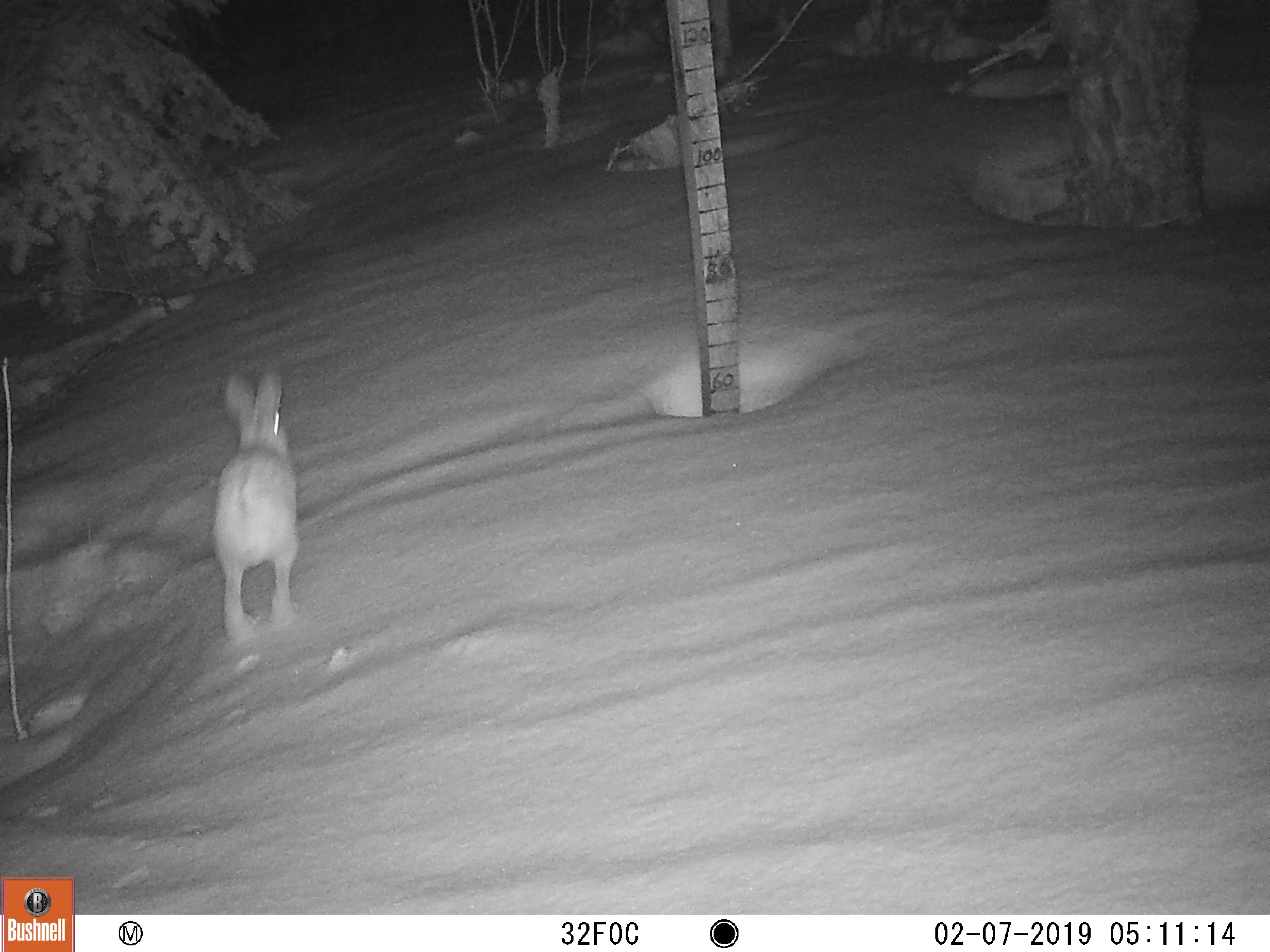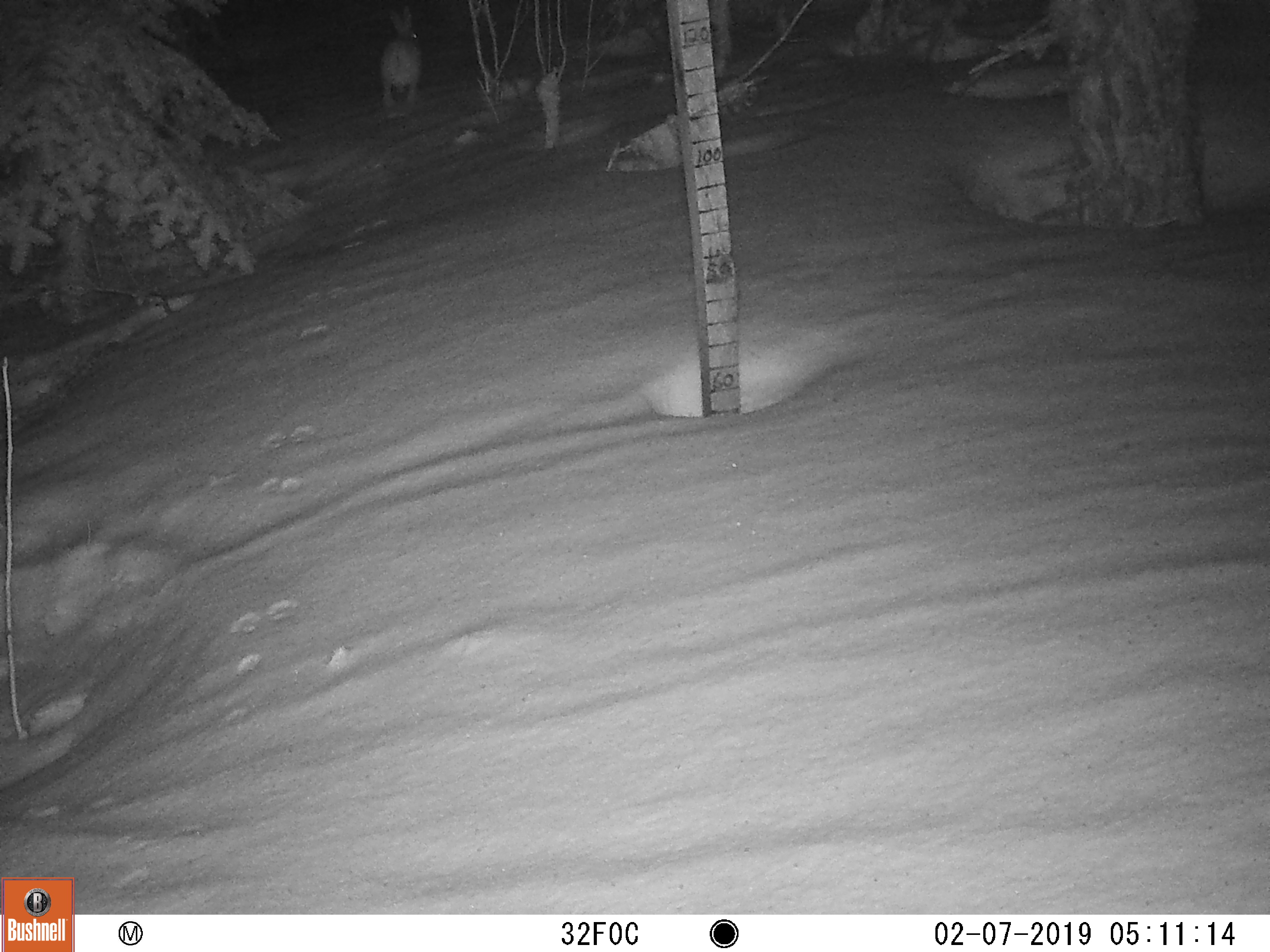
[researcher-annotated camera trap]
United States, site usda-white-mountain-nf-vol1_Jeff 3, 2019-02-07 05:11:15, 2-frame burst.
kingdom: Animalia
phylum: Chordata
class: Mammalia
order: Lagomorpha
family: Leporidae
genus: Lepus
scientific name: Lepus americanus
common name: snowshoe hare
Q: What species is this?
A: Snowshoe hare (Lepus americanus).